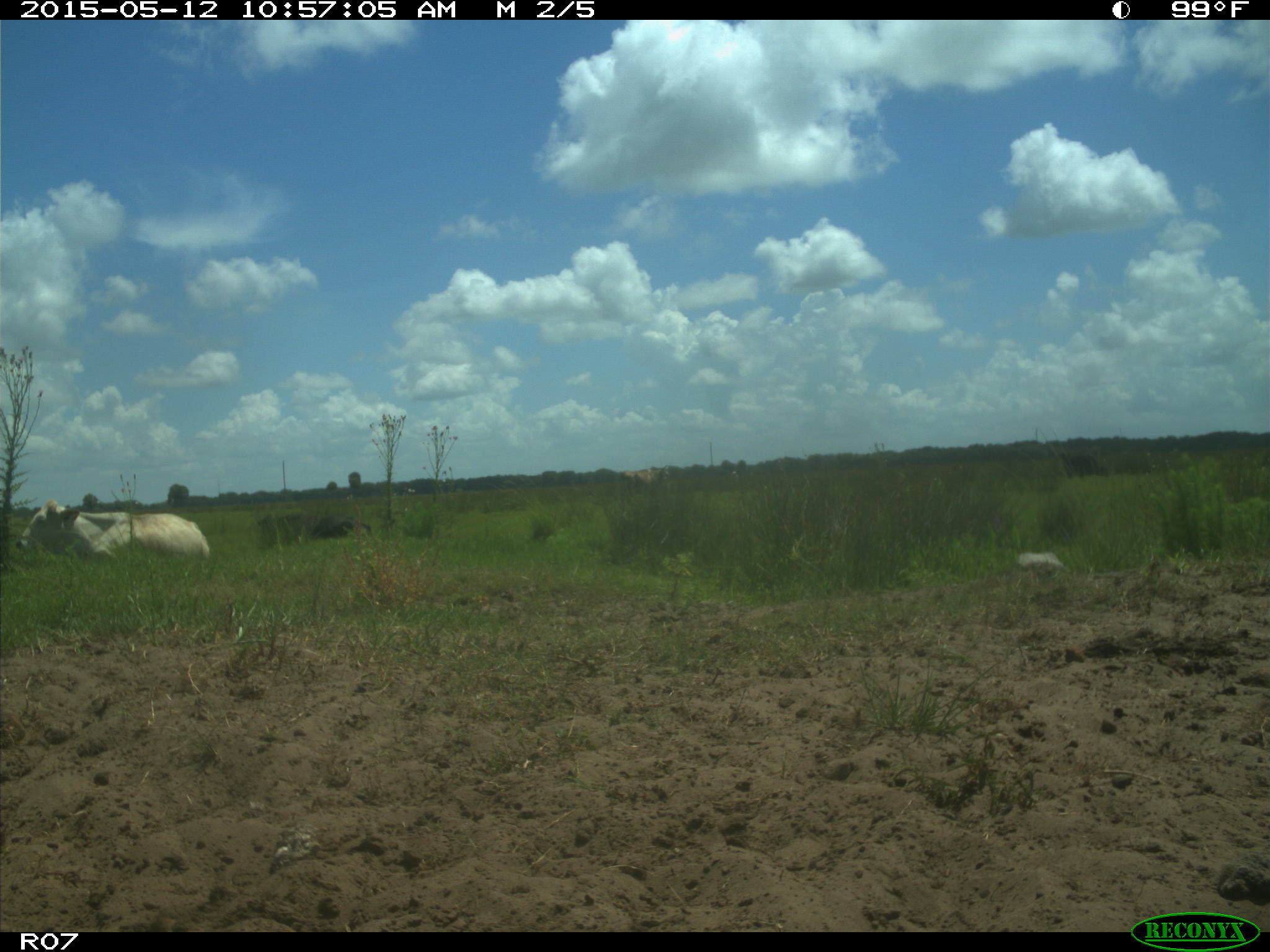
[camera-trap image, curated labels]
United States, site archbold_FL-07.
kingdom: Animalia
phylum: Chordata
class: Mammalia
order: Artiodactyla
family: Bovidae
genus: Bos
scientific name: Bos taurus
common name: domestic cow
Bos taurus (domestic cow).